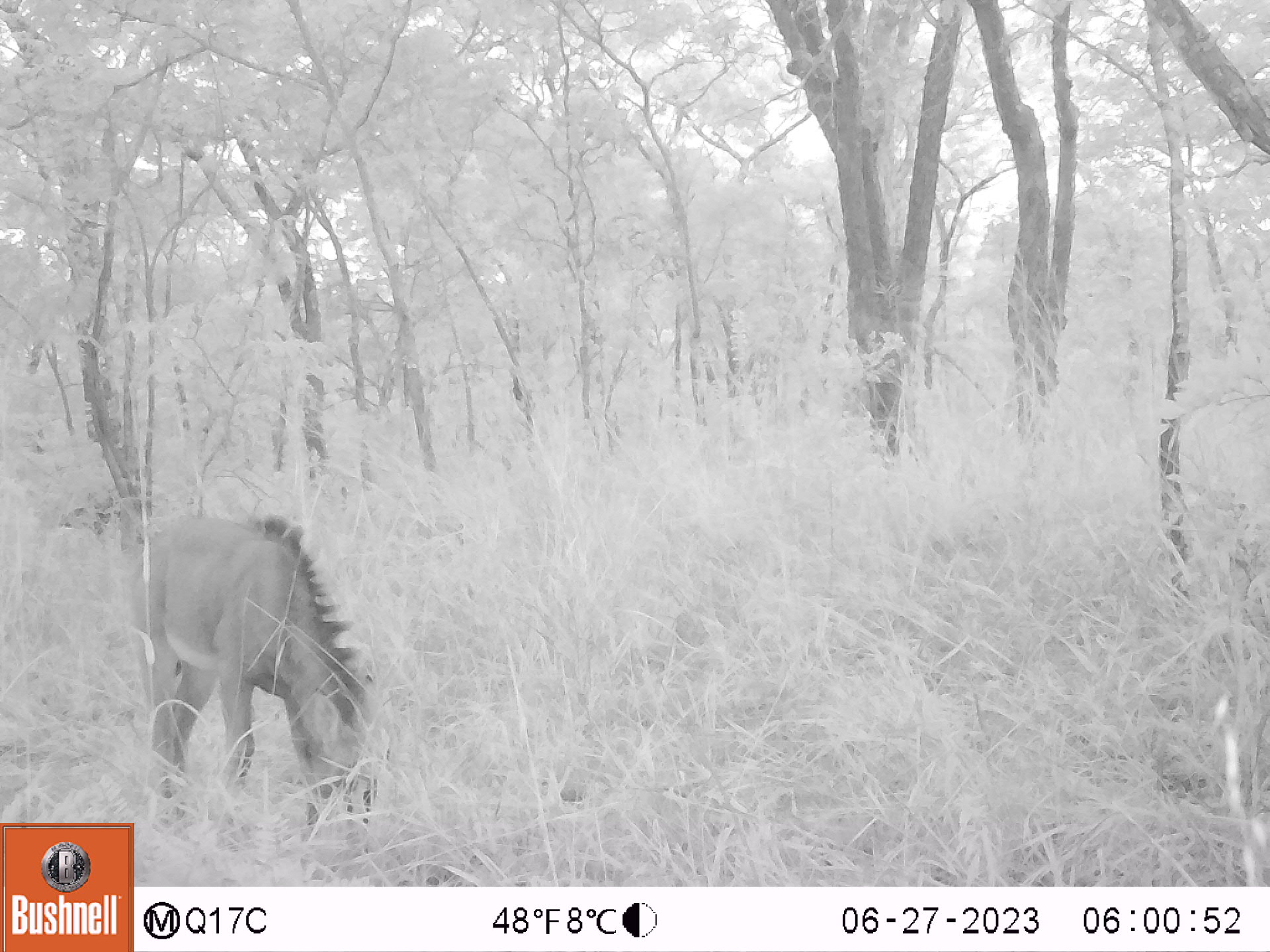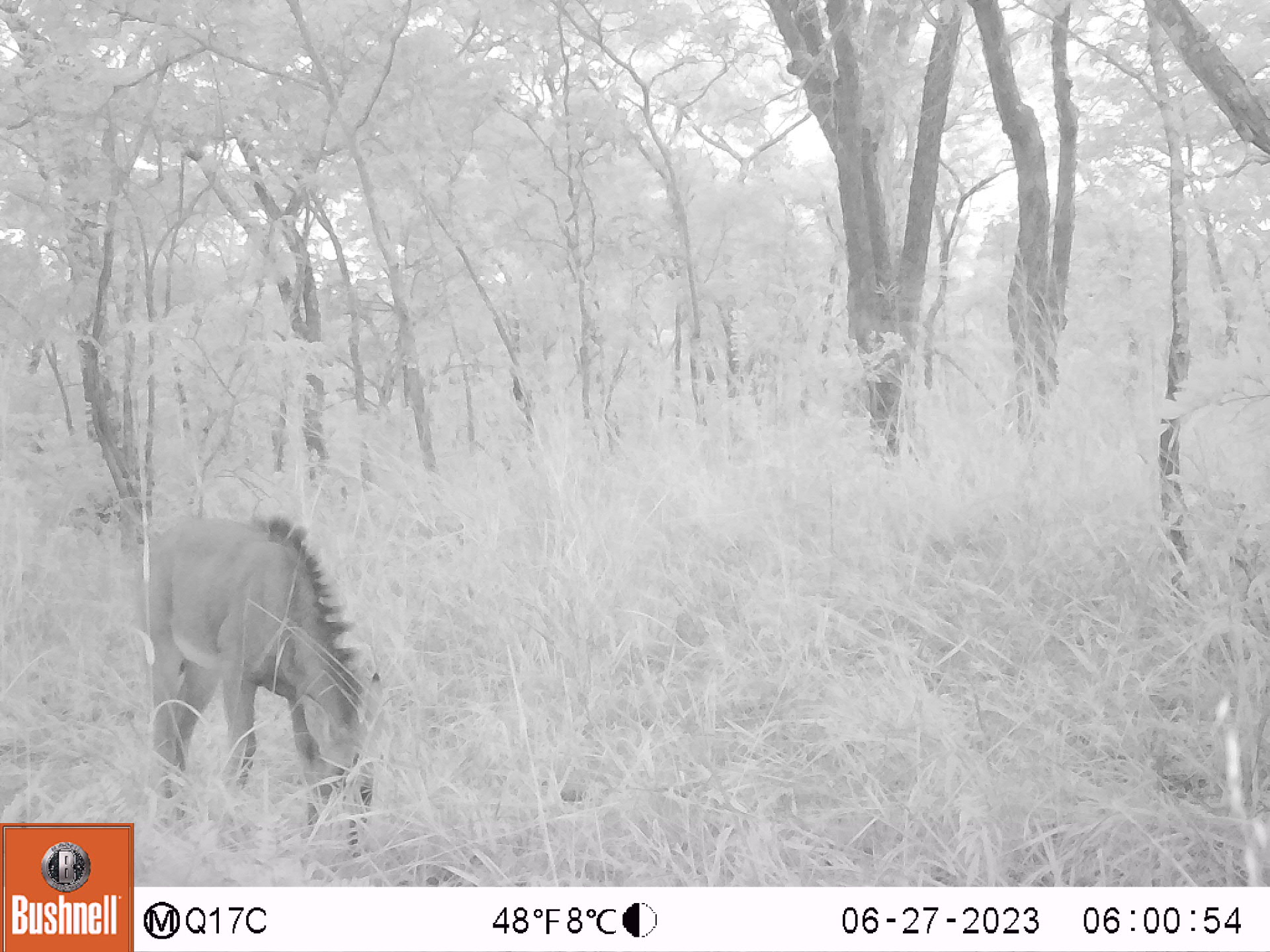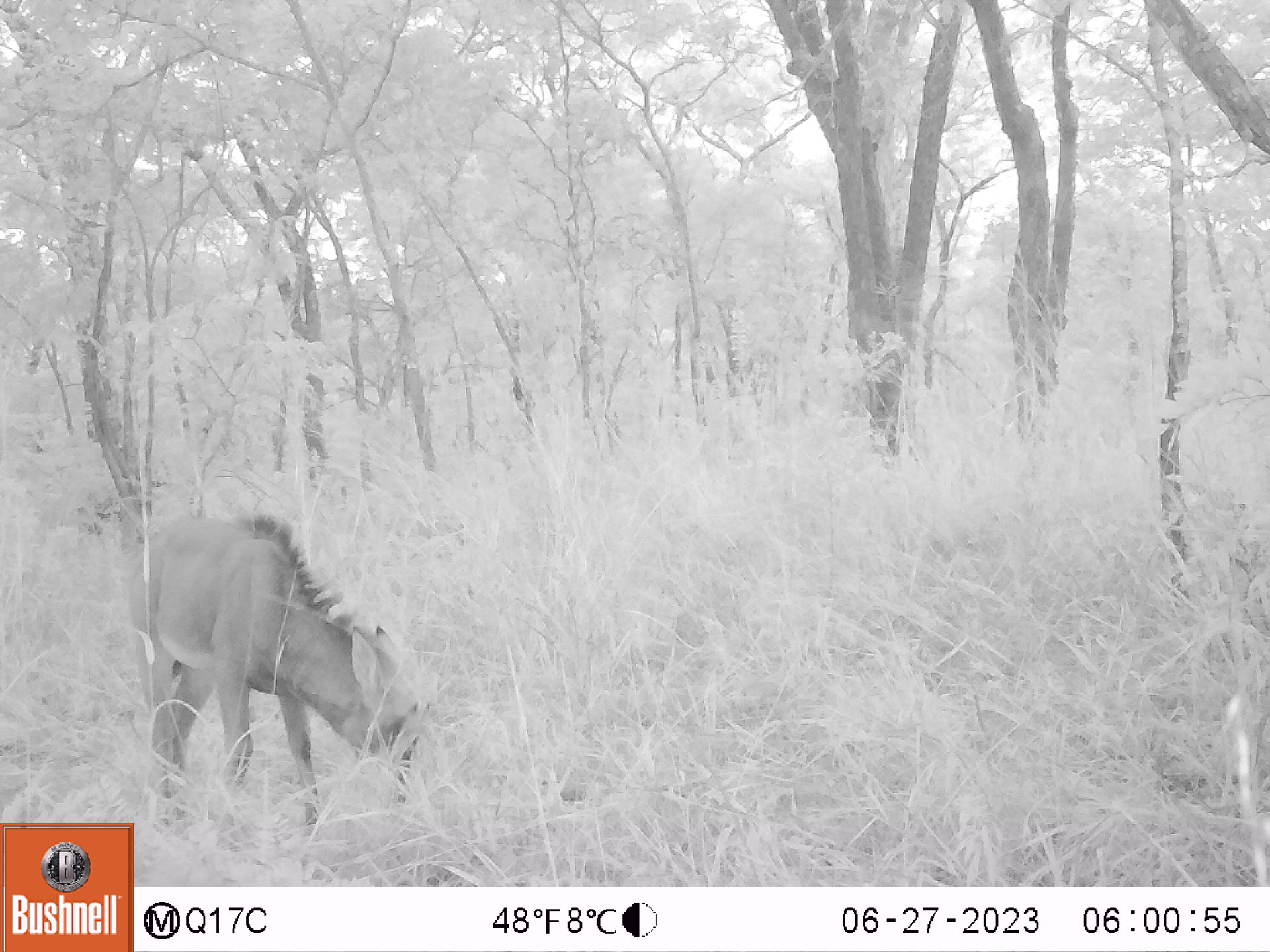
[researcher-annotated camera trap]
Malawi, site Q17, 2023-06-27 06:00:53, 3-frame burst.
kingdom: Animalia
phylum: Chordata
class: Mammalia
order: Artiodactyla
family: Bovidae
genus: Hippotragus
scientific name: Hippotragus niger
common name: sable antelope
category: sable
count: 1